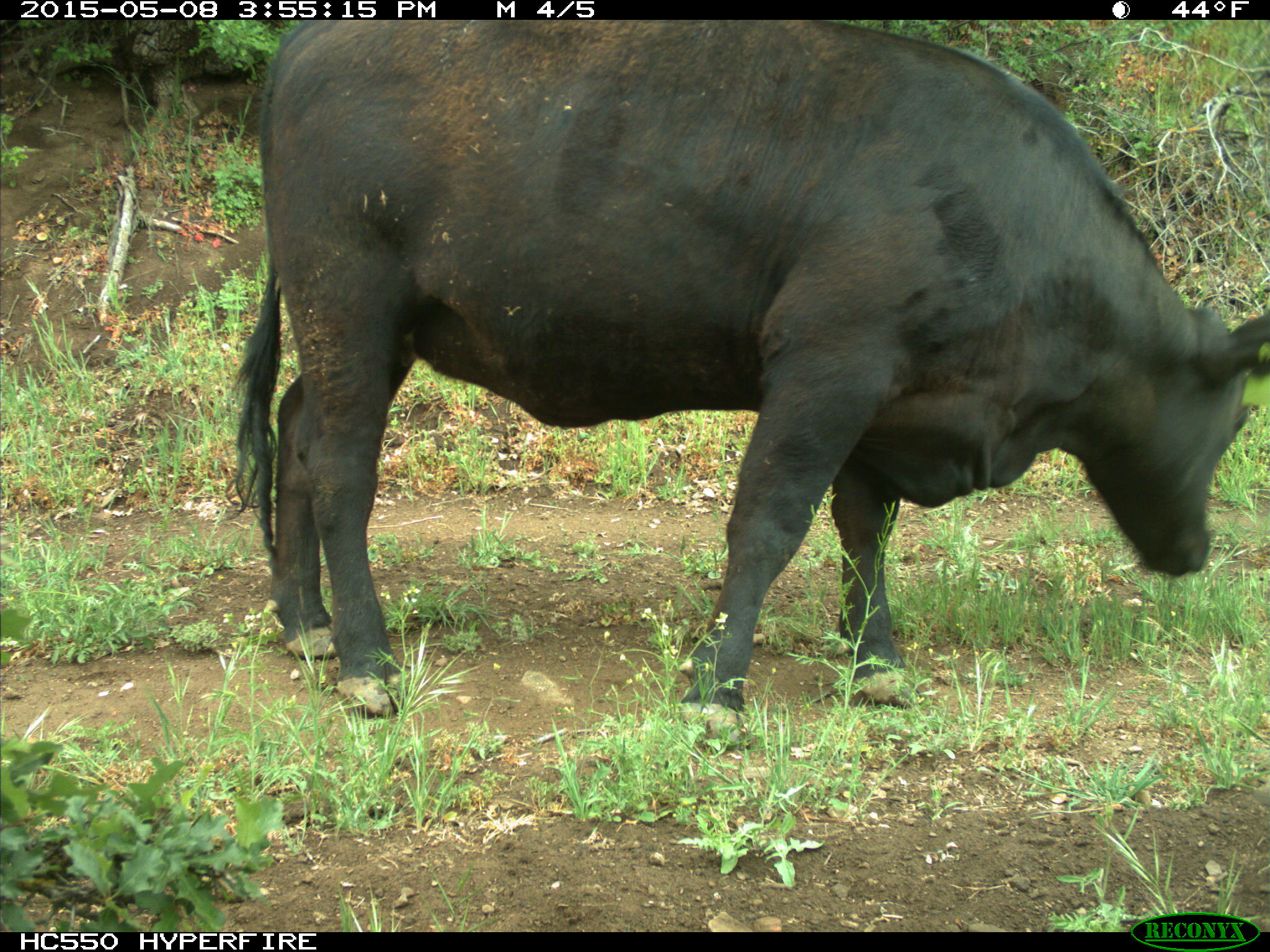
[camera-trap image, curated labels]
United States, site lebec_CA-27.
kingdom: Animalia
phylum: Chordata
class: Mammalia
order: Artiodactyla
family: Bovidae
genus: Bos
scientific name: Bos taurus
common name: domestic cow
Bos taurus (domestic cow).